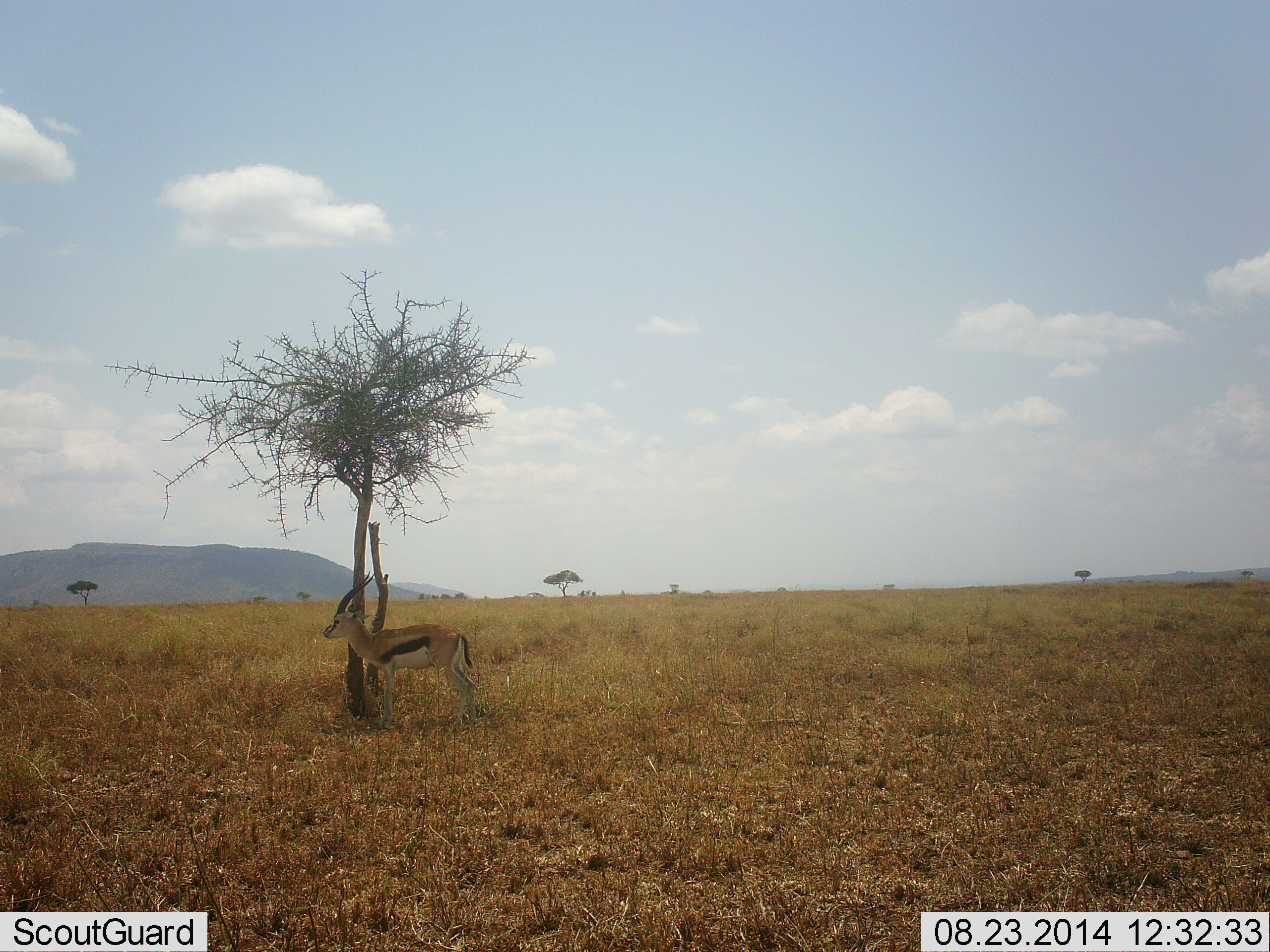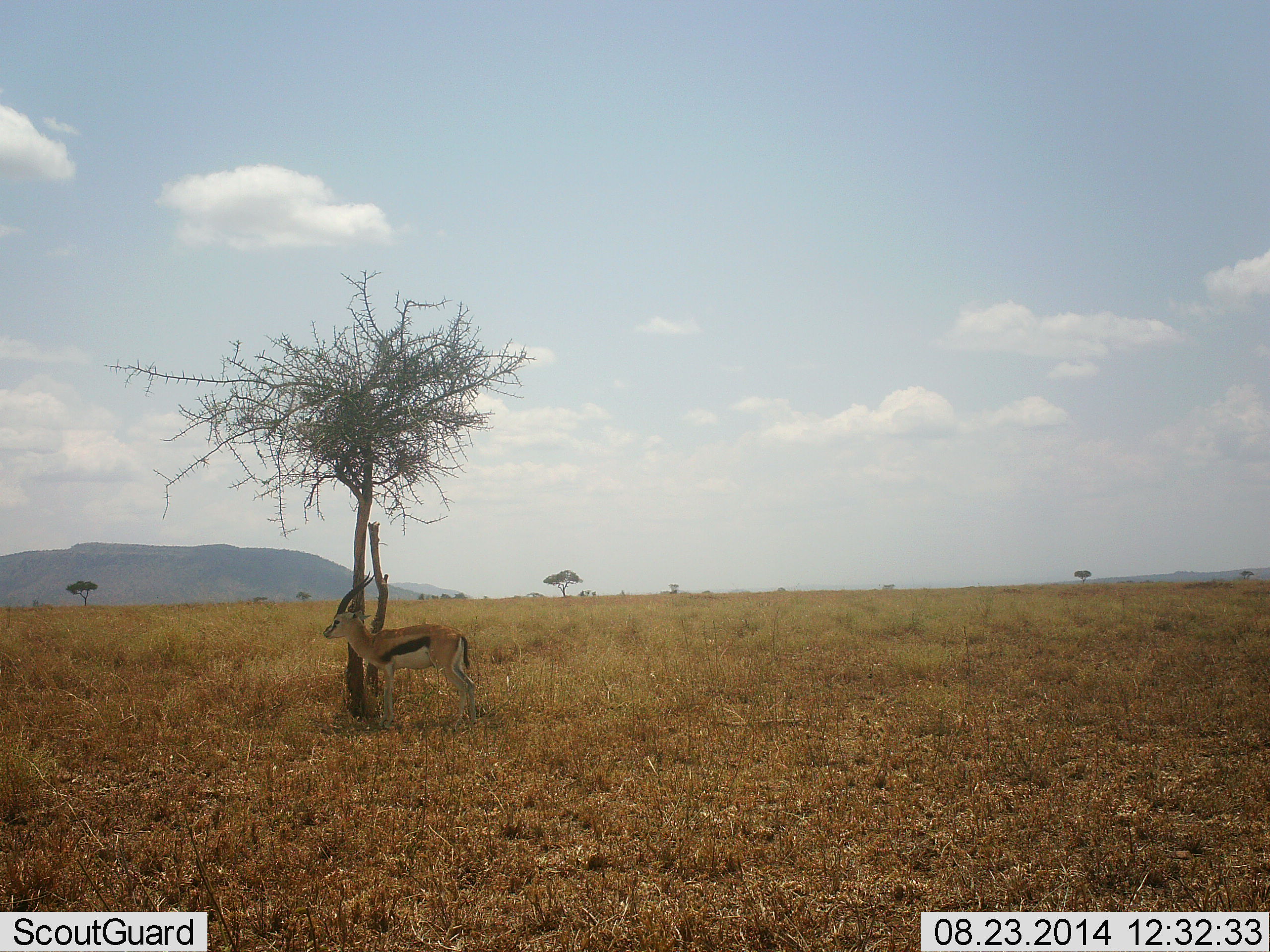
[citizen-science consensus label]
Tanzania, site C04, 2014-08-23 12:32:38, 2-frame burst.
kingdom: Animalia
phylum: Chordata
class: Mammalia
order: Artiodactyla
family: Bovidae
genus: Eudorcas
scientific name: Eudorcas thomsonii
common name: thomson's gazelle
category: gazellethomsons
Gazellethomsons (thomson's gazelle) (Eudorcas thomsonii), count 1. Behavior (volunteer vote fractions): standing 100%, resting 10%, moving 0%, interacting 0%. Young present (vote fraction): 0%. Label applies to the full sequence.